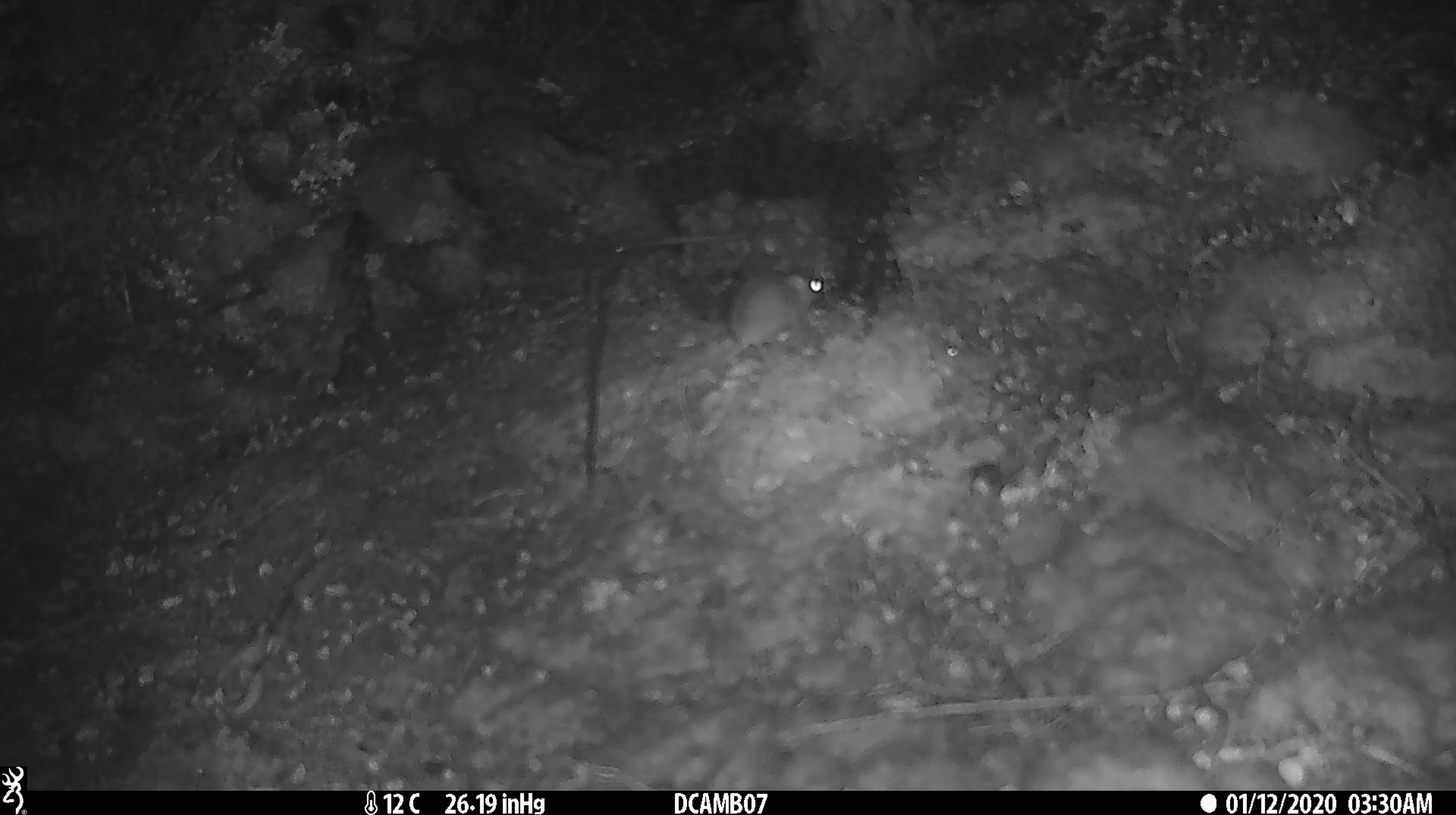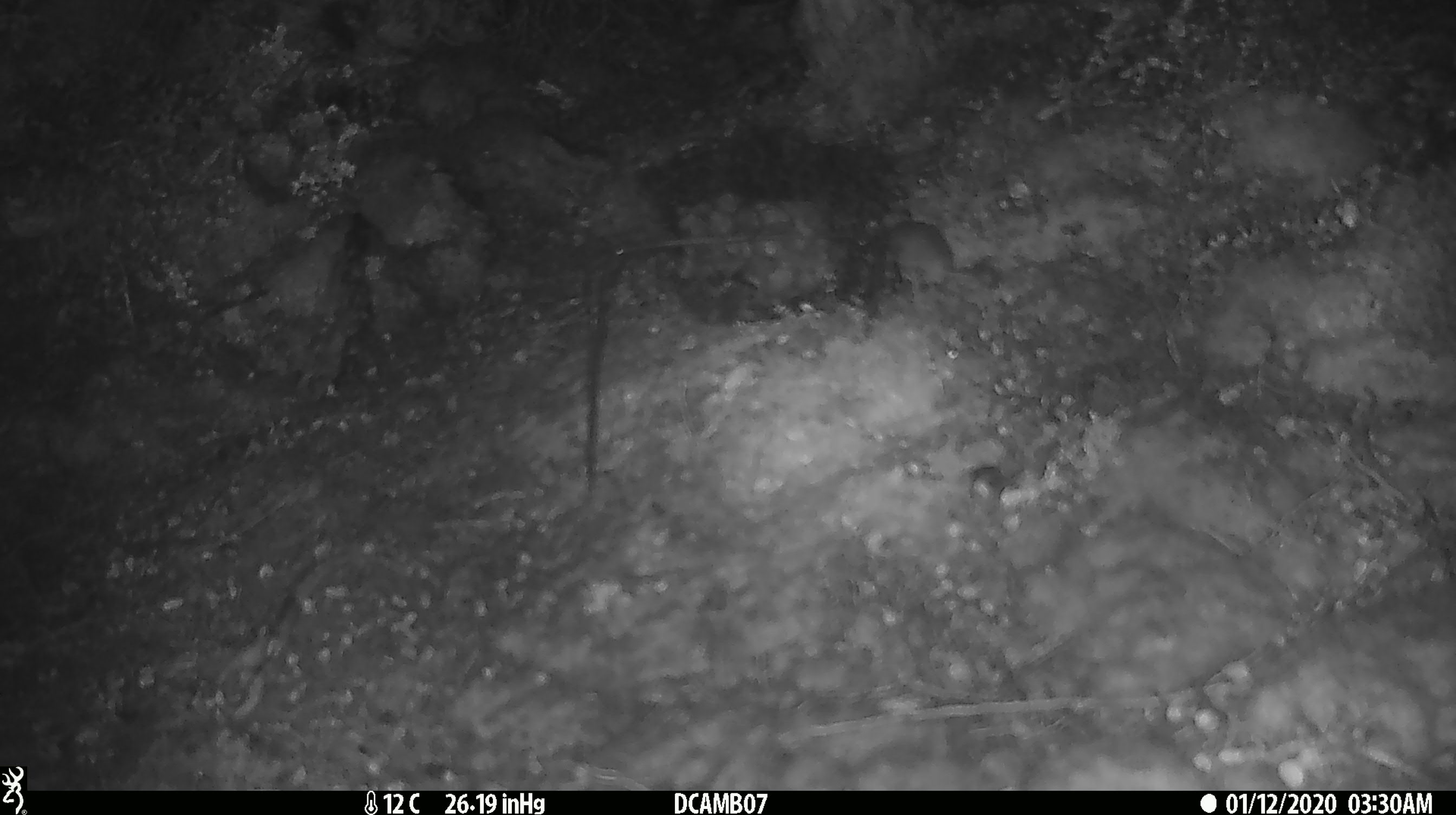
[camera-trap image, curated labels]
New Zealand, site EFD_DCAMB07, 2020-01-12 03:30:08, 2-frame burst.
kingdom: Animalia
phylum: Chordata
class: Mammalia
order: Rodentia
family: Muridae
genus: Mus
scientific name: Mus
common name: mouse